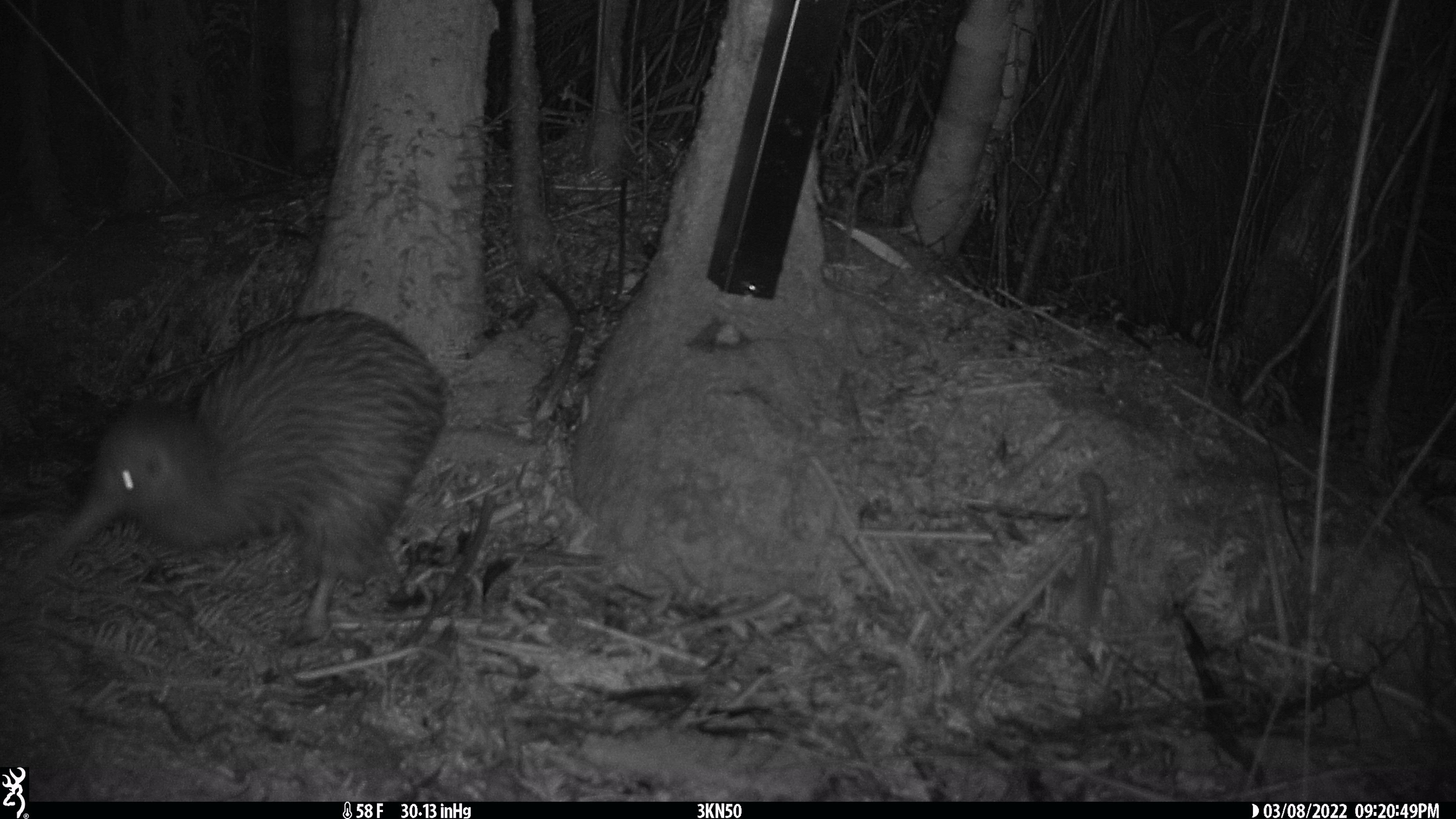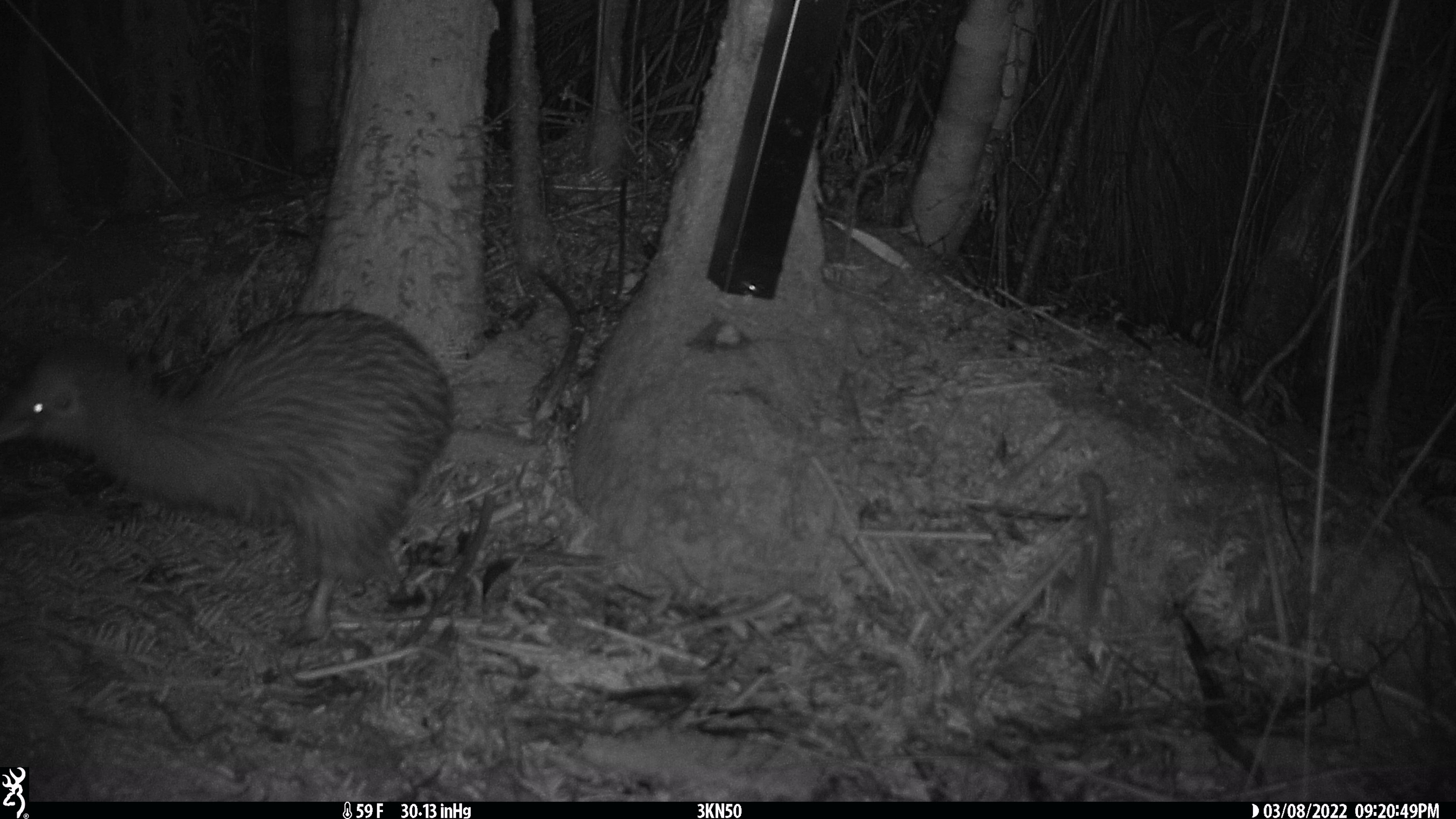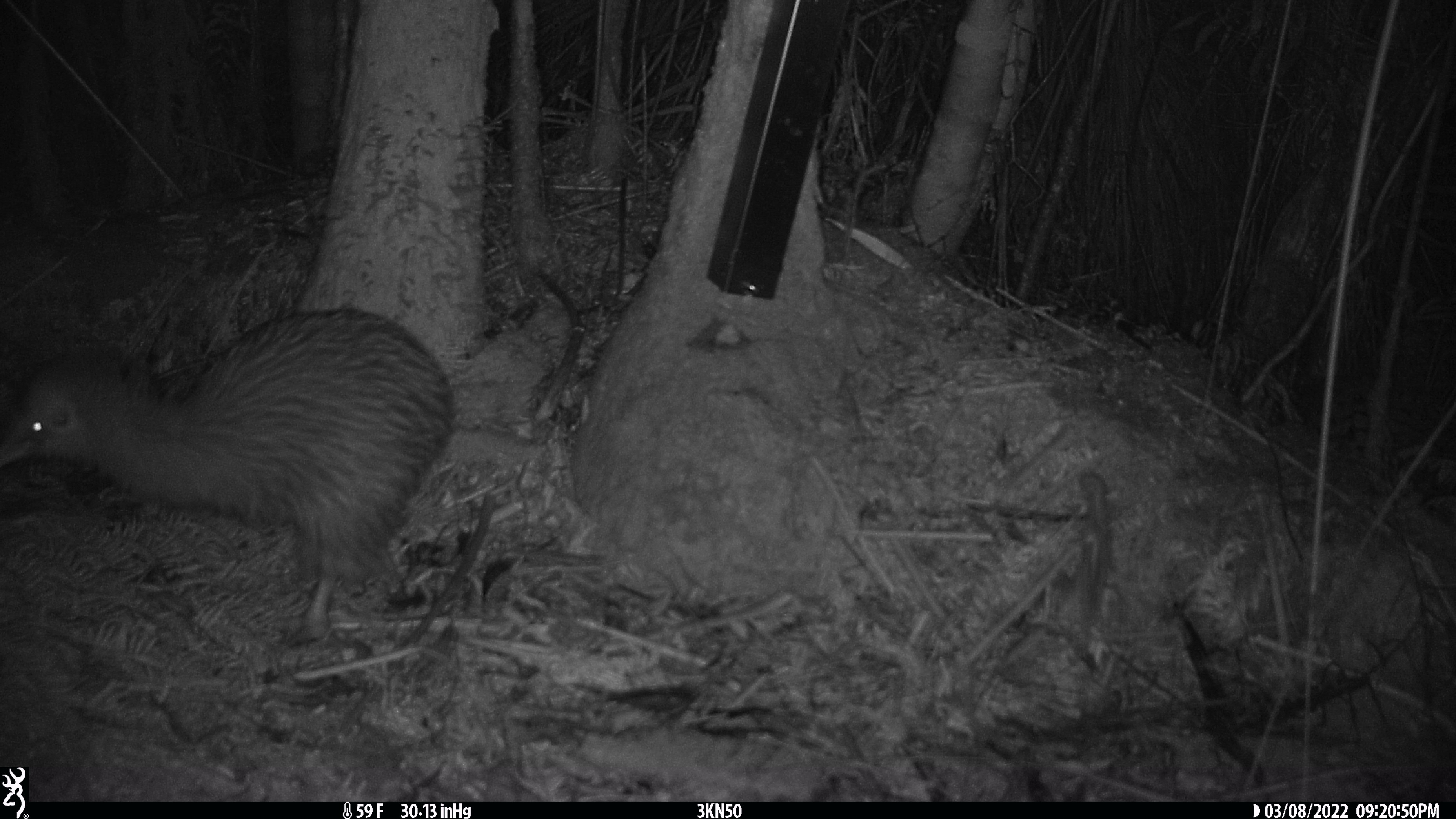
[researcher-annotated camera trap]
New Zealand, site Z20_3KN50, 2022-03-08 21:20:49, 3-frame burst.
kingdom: Animalia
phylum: Chordata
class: Aves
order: Apterygiformes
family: Apterygidae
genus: Apteryx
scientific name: Apteryx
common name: kiwi